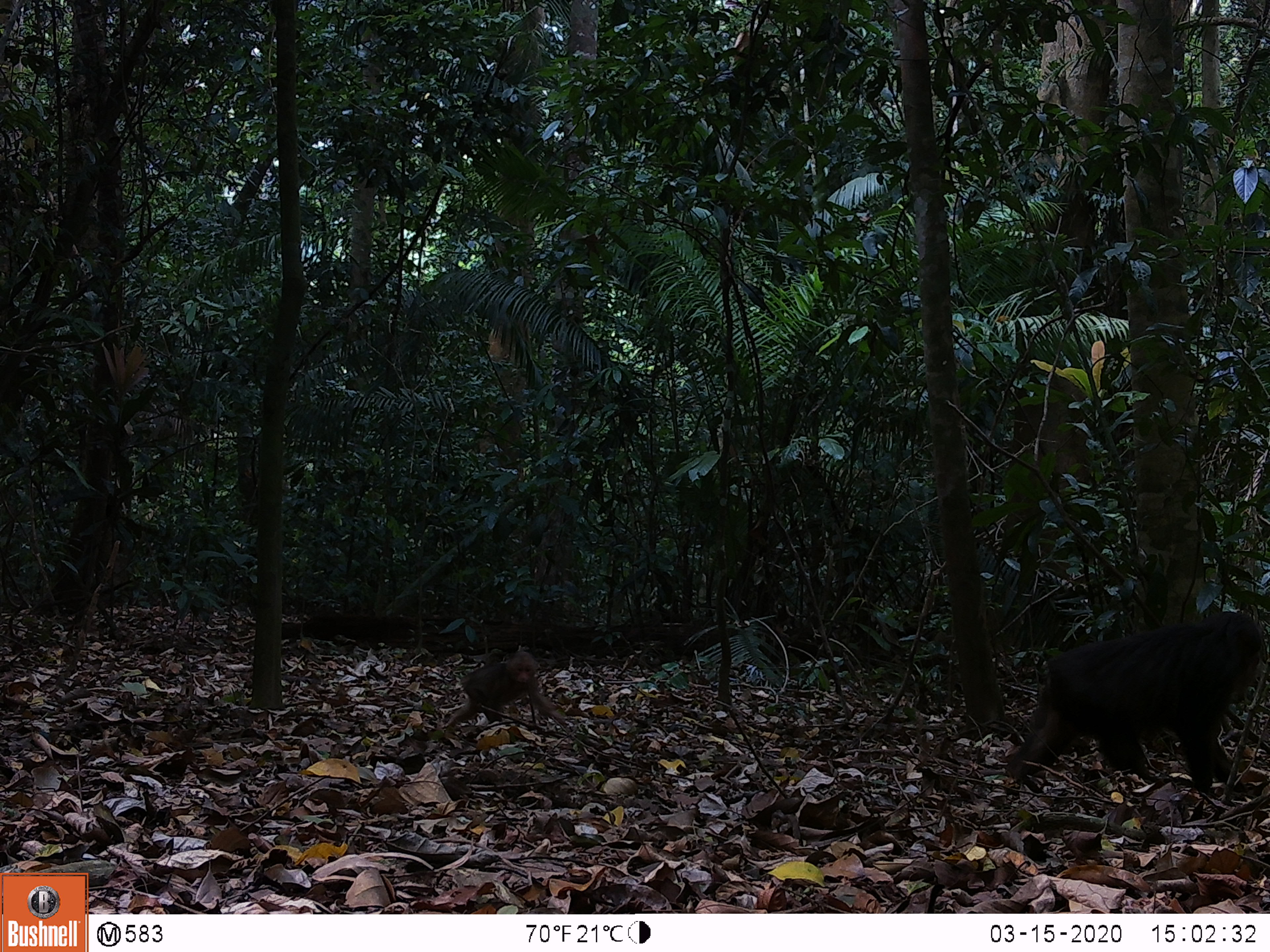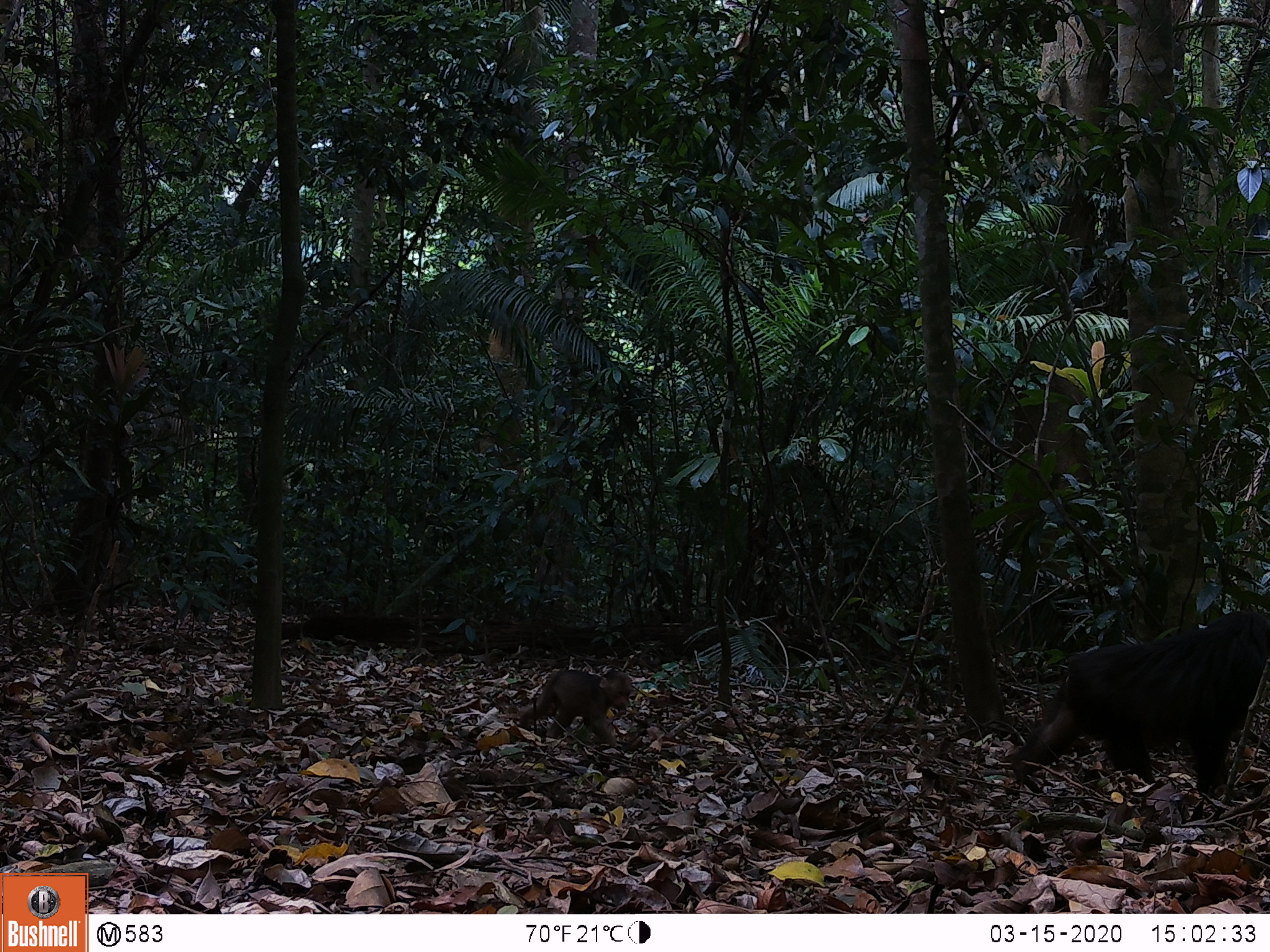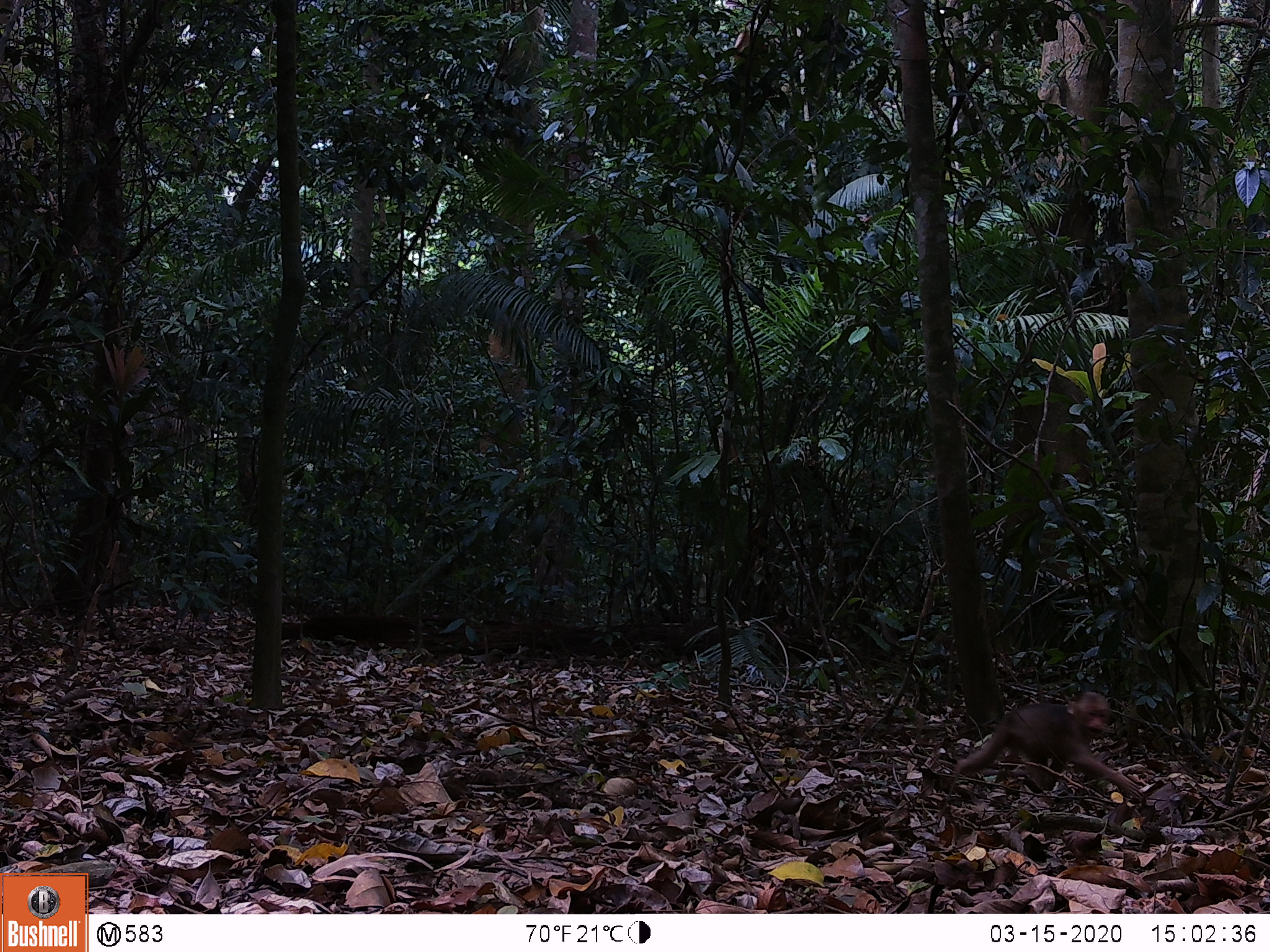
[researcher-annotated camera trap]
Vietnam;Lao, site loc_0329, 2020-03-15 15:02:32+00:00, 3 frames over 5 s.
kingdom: Animalia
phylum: Chordata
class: Mammalia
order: Primates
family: Cercopithecidae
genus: Macaca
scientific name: Macaca arctoides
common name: stump-tailed macaque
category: stump tailed macaque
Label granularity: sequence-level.